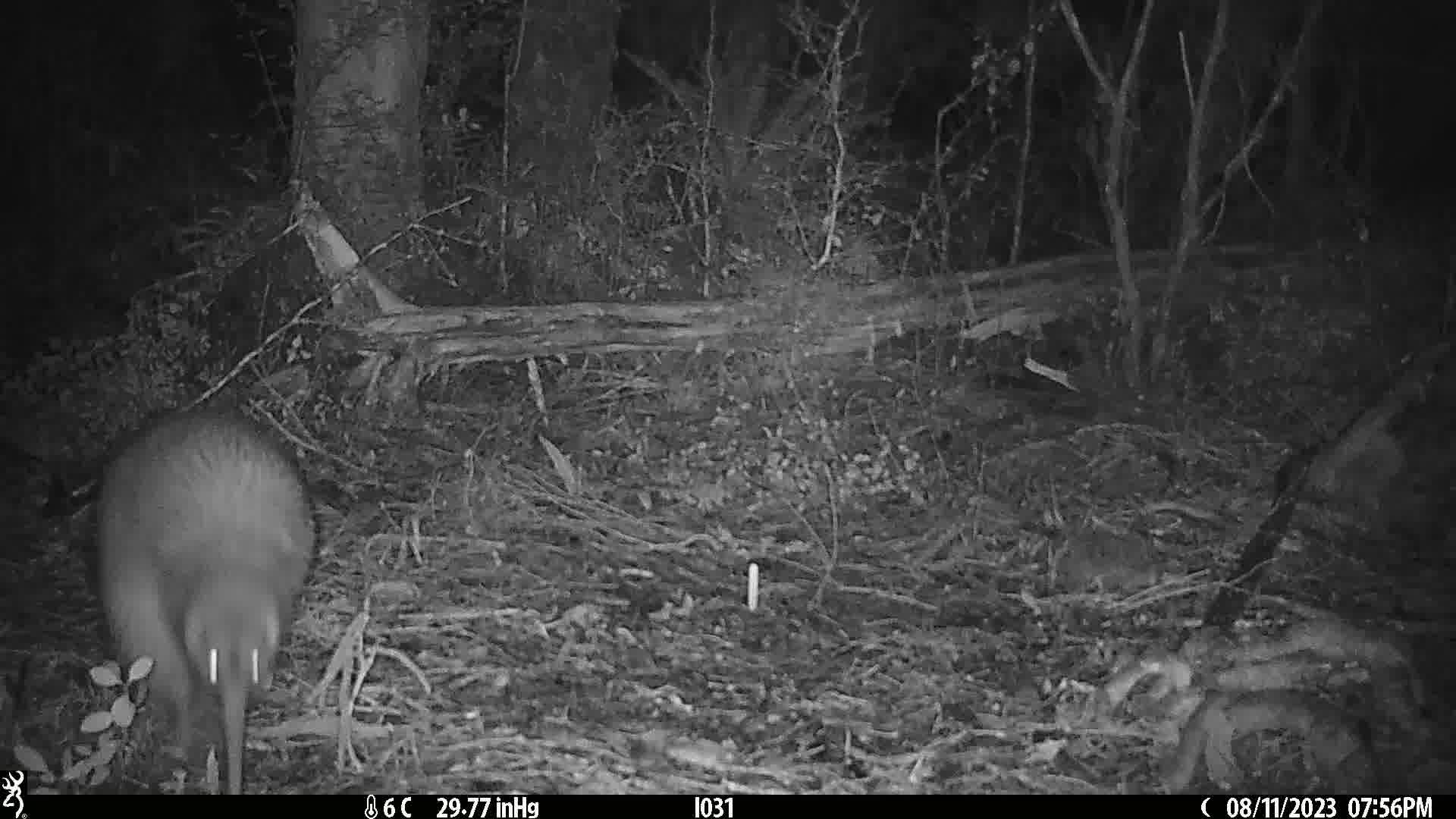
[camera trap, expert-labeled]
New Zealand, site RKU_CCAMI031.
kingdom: Animalia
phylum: Chordata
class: Aves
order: Apterygiformes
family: Apterygidae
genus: Apteryx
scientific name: Apteryx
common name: kiwi